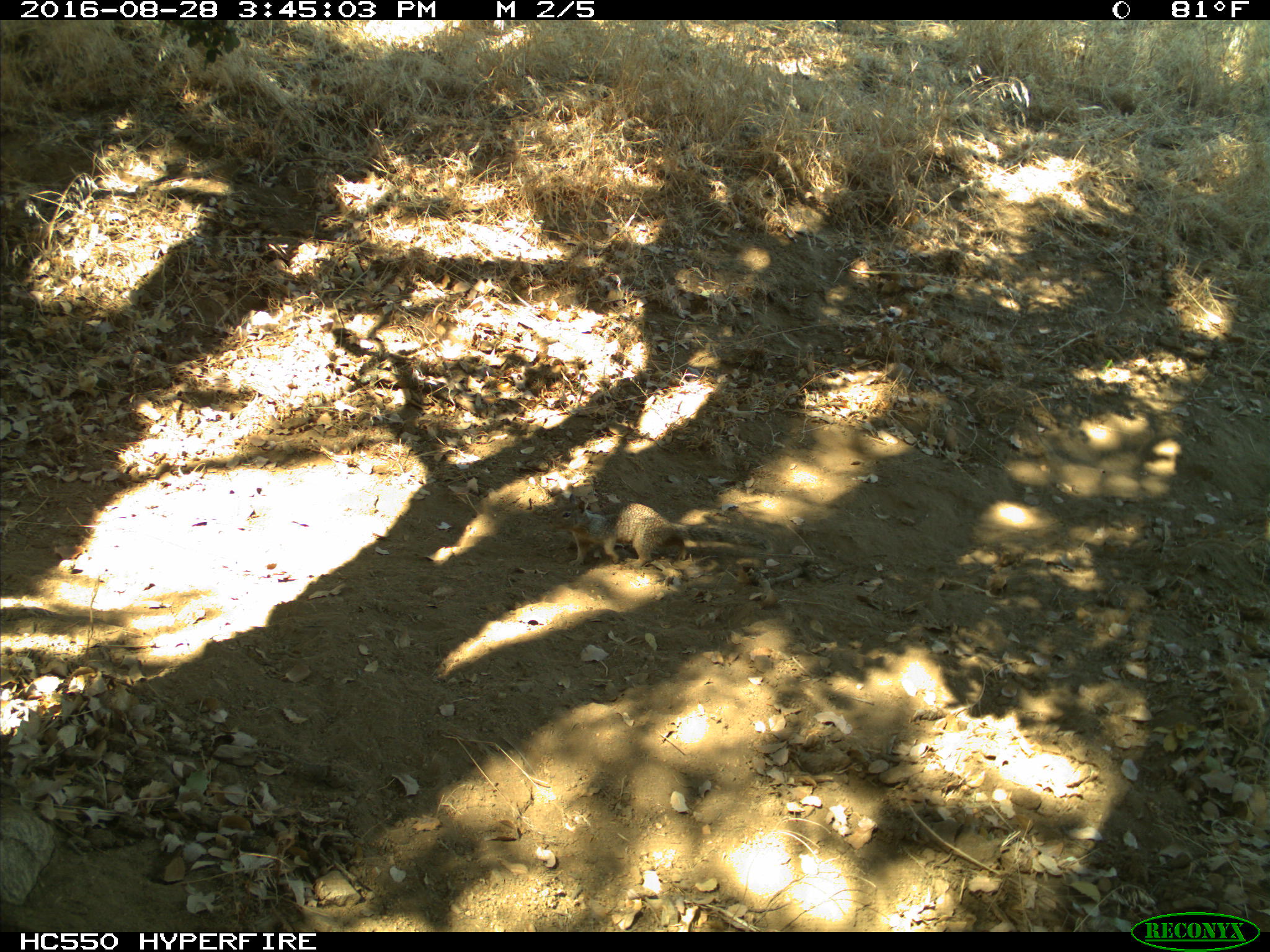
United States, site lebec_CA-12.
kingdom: Animalia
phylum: Chordata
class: Mammalia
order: Rodentia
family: Sciuridae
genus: Otospermophilus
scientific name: Otospermophilus beecheyi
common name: california ground squirrel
Otospermophilus beecheyi (california ground squirrel).